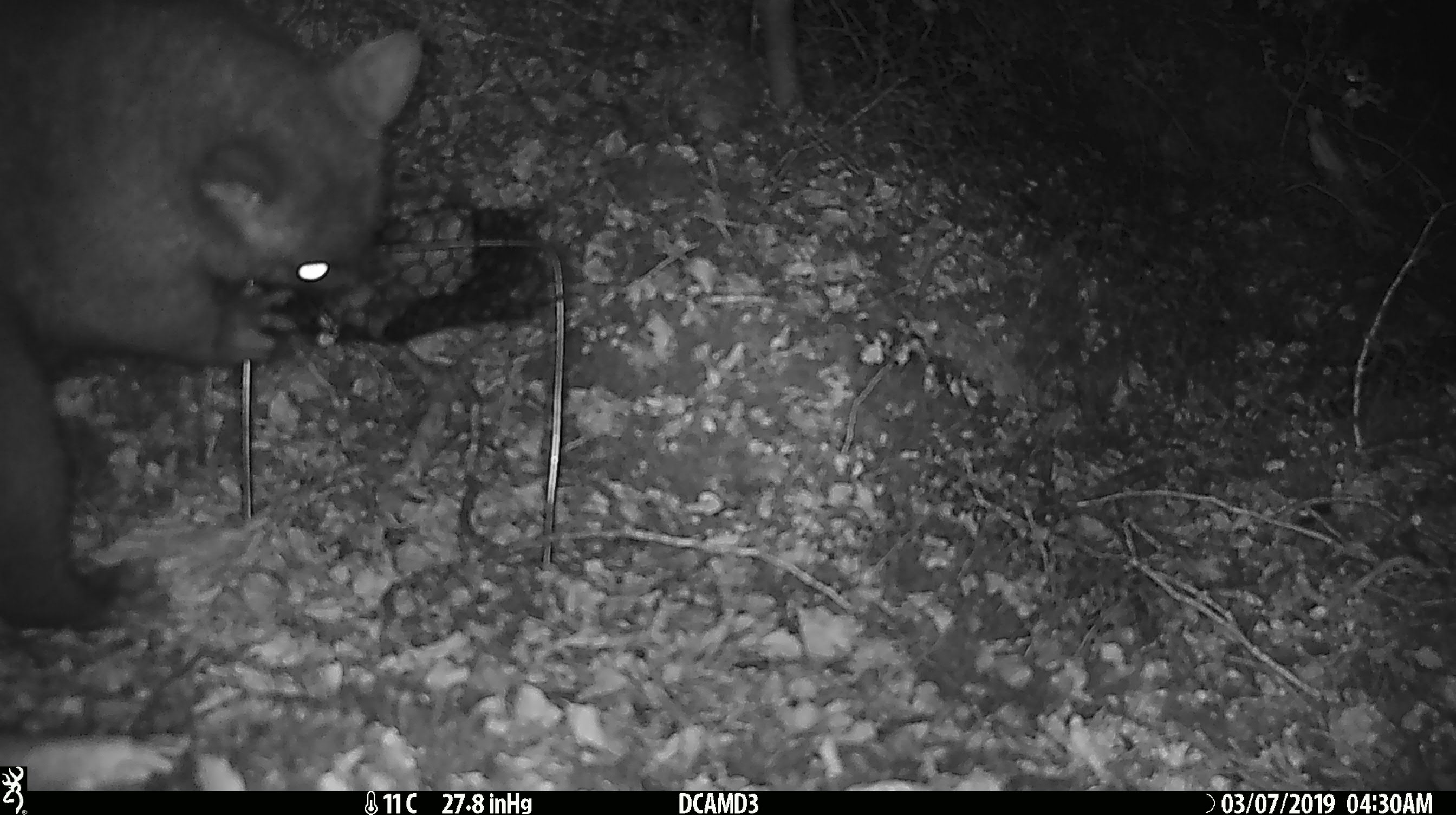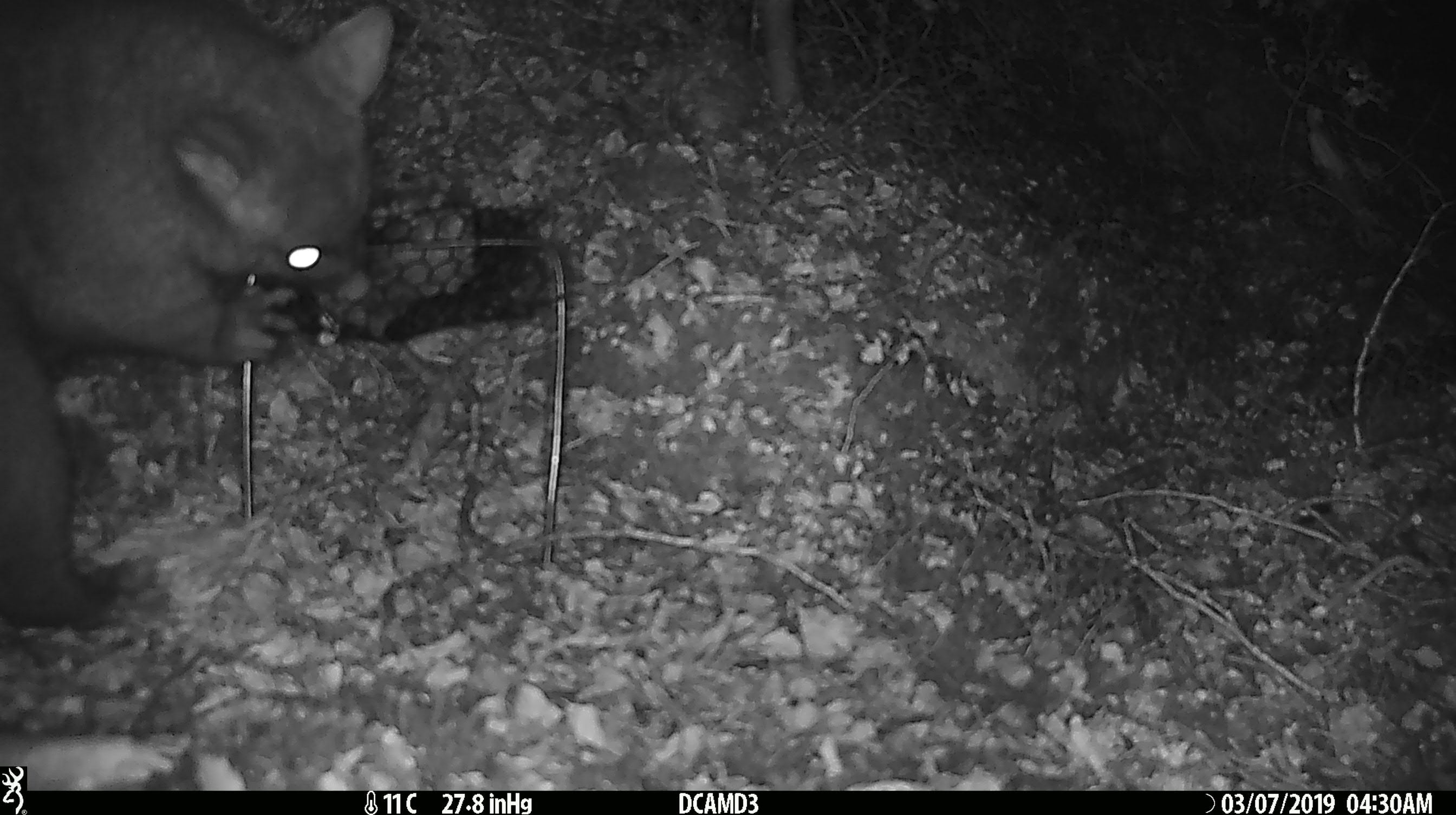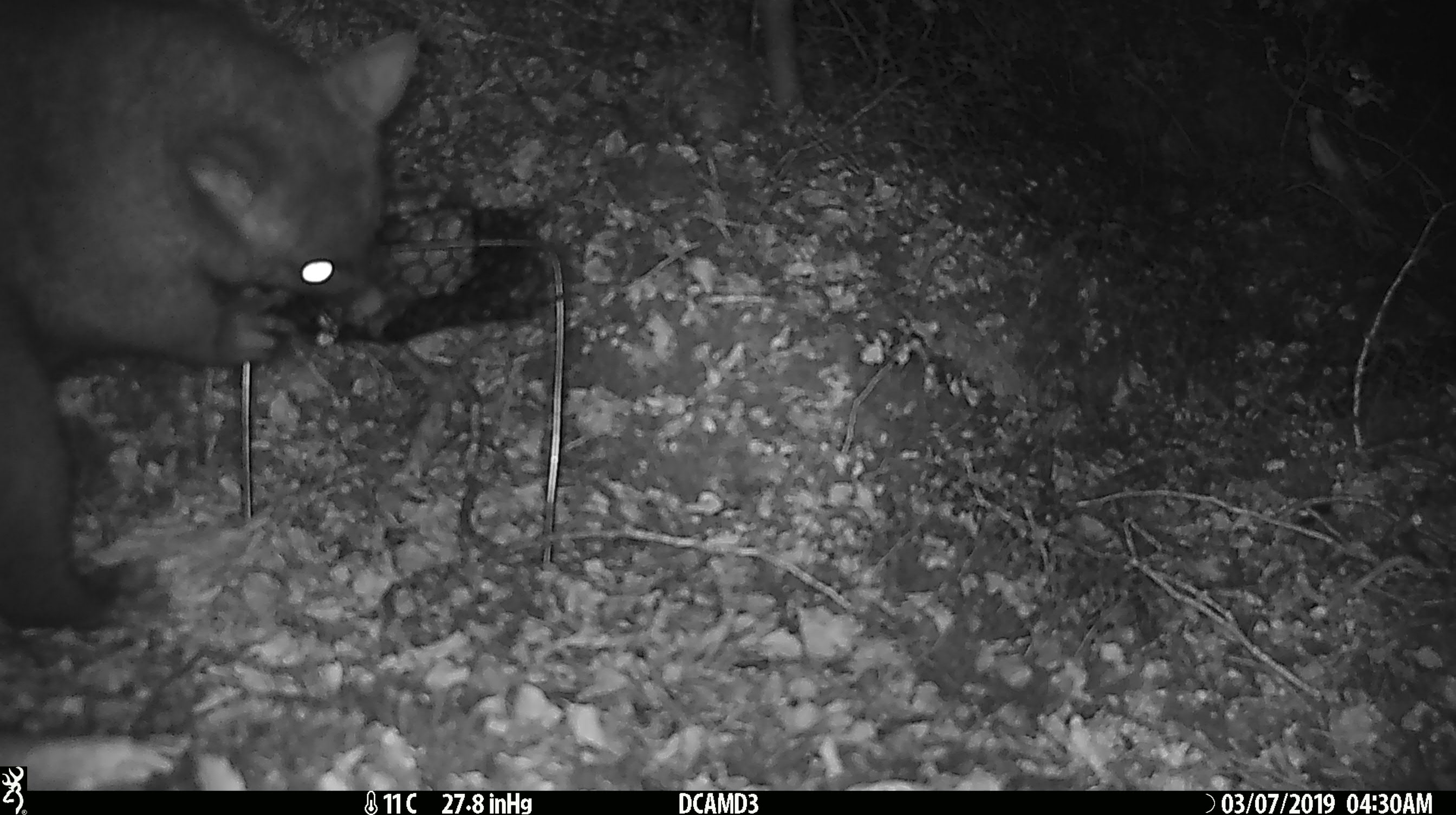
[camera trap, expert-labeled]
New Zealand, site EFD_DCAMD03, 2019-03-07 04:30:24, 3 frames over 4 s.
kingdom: Animalia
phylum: Chordata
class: Mammalia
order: Diprotodontia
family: Phalangeridae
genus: Trichosurus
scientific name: Trichosurus vulpecula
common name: common brushtail possum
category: possum